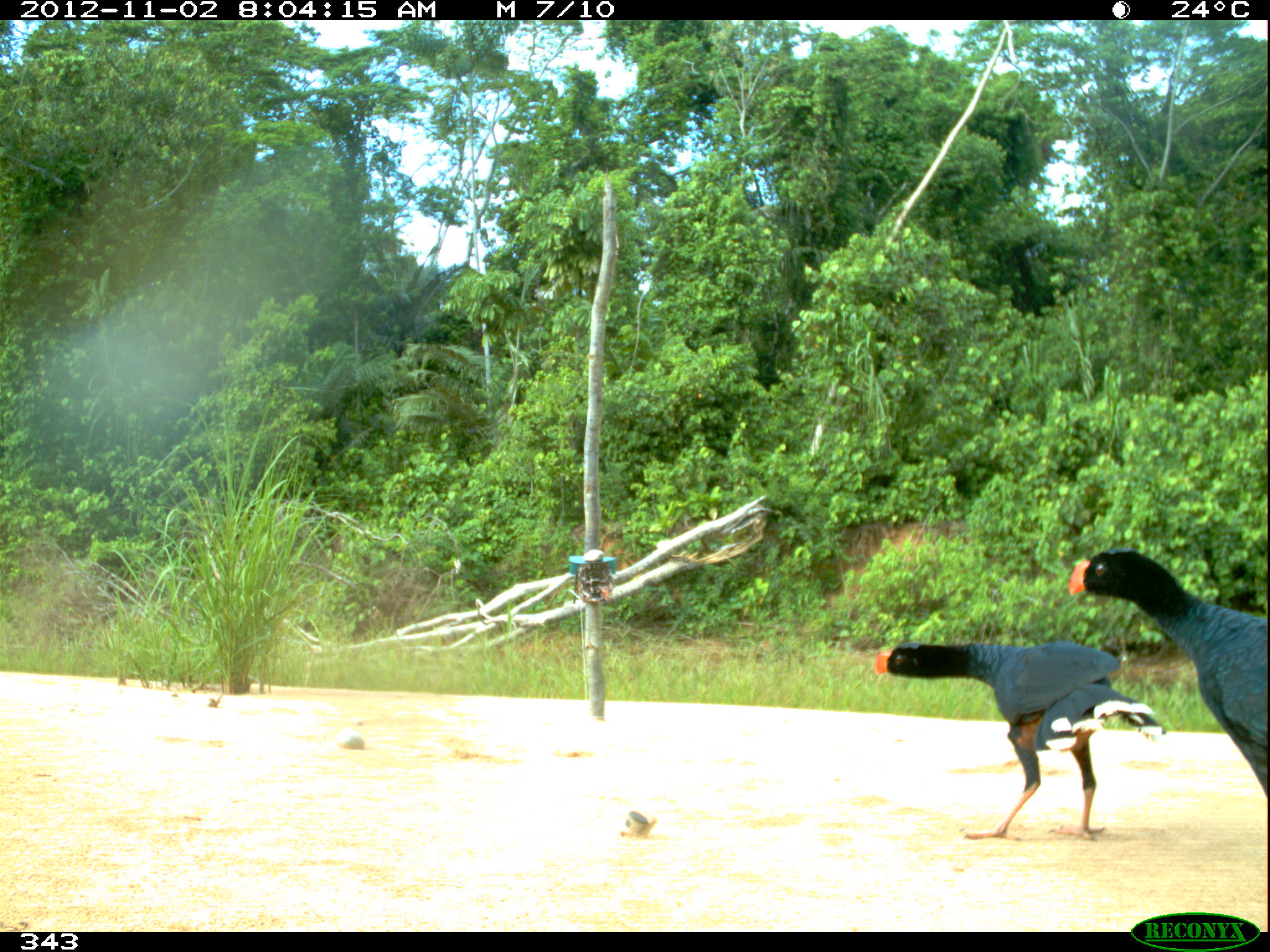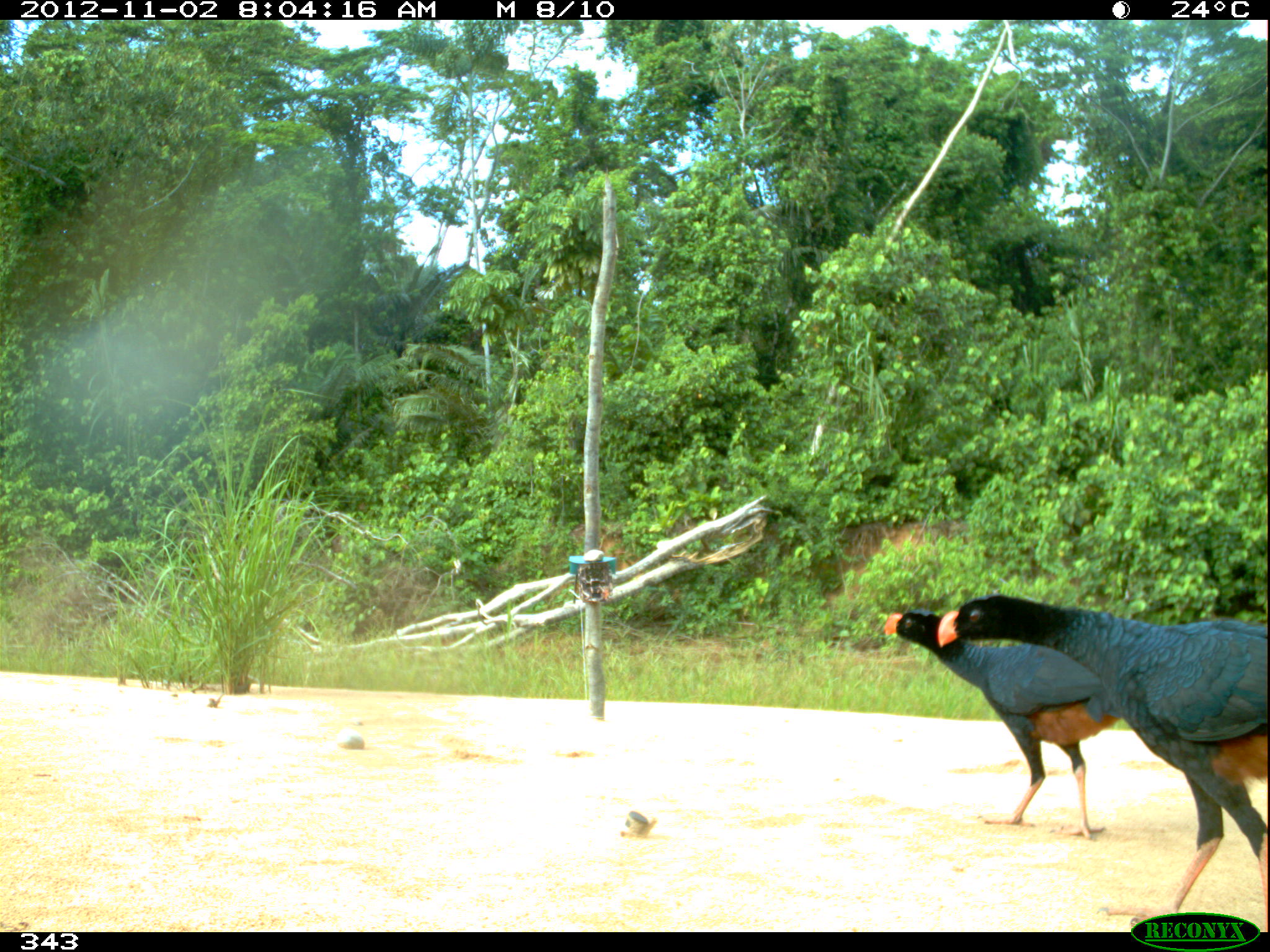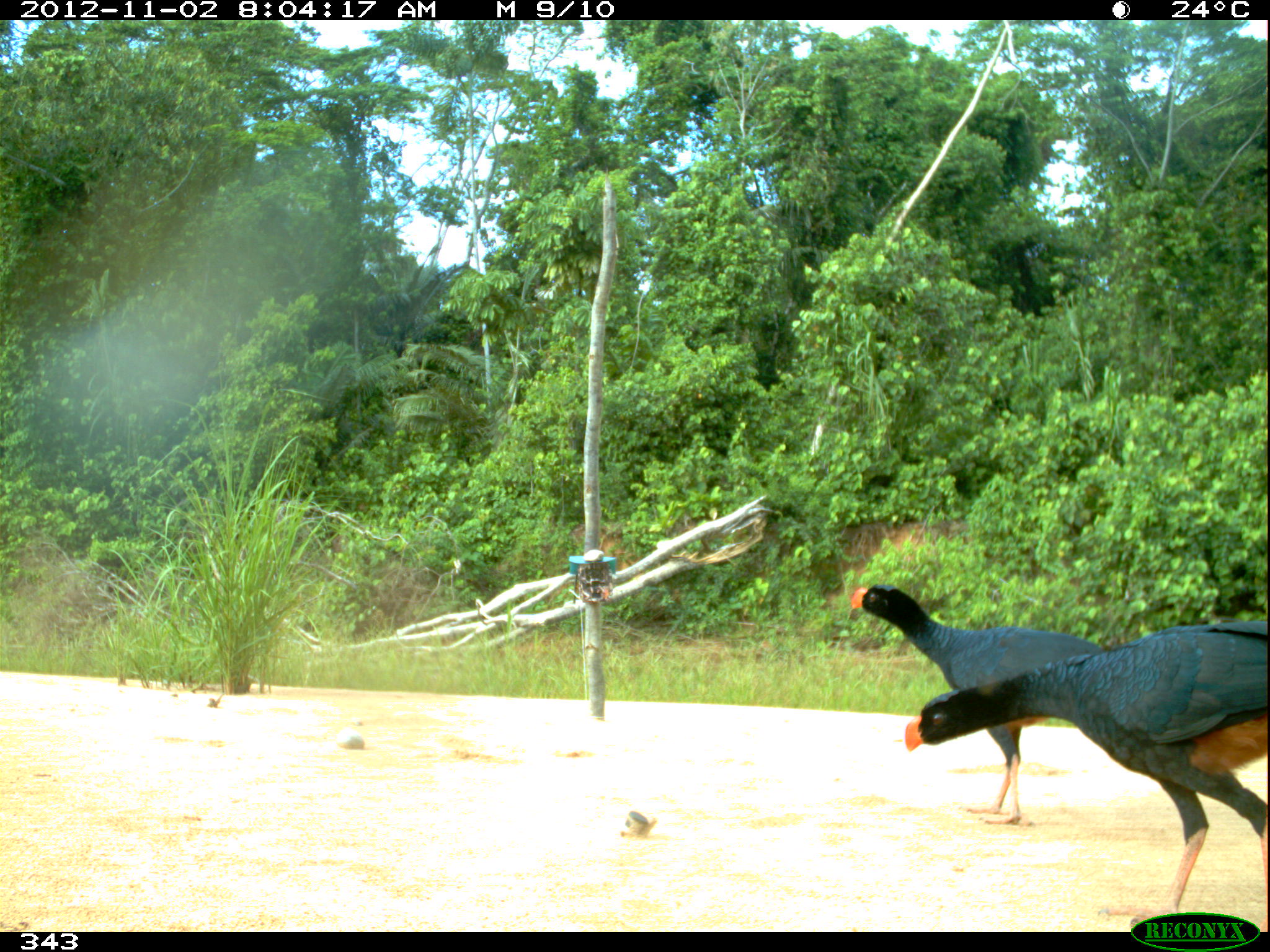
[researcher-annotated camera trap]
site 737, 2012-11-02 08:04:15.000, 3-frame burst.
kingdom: Animalia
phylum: Chordata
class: Aves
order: Galliformes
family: Cracidae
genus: Mitu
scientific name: Mitu tuberosum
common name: razor-billed curassow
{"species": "Mitu tuberosum (razor-billed curassow)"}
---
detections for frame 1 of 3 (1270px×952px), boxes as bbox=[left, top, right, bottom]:
mitu tuberosum: bbox=[875, 640, 1166, 842]; bbox=[1067, 547, 1269, 801]